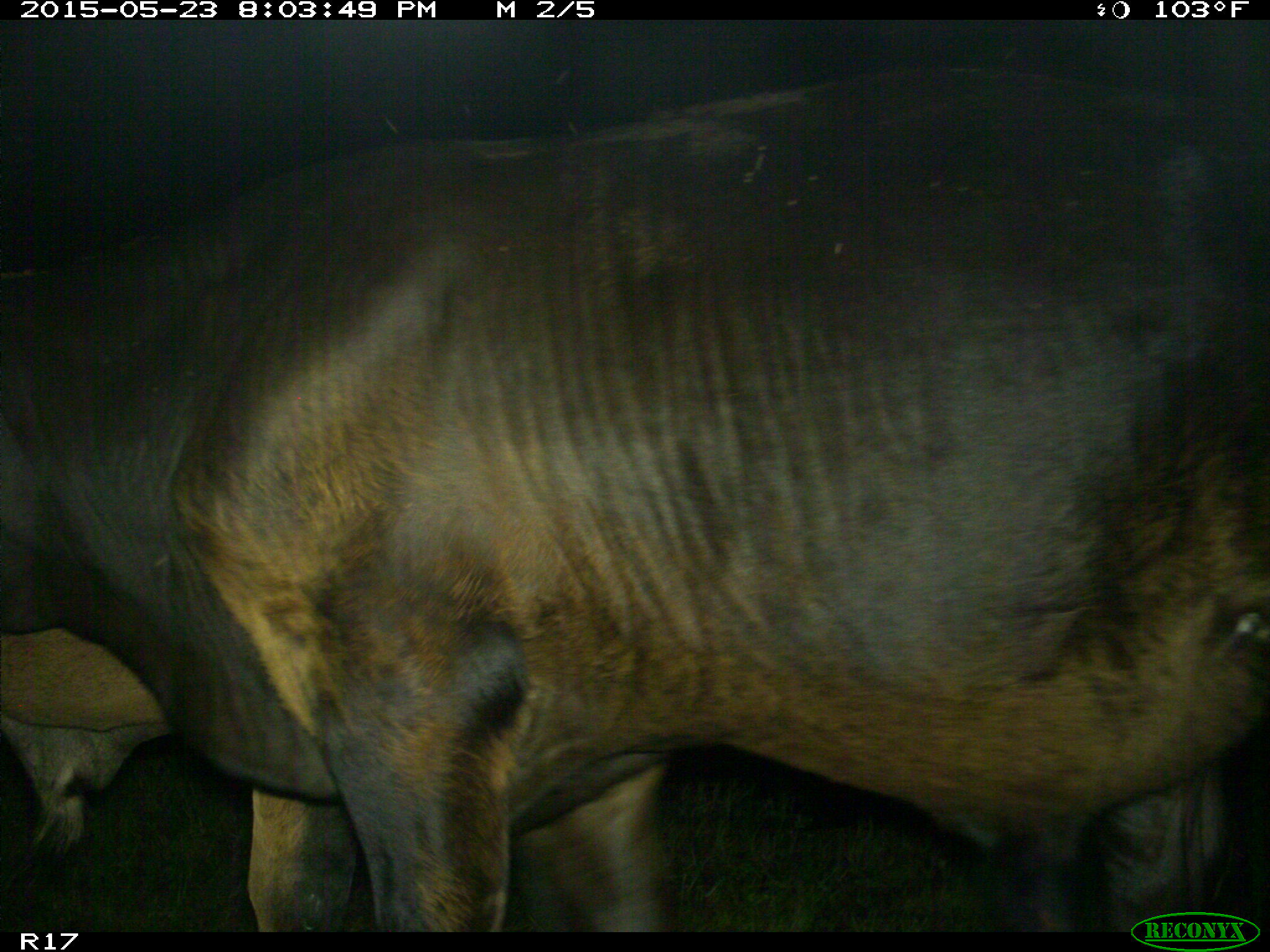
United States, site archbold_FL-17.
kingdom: Animalia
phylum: Chordata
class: Mammalia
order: Artiodactyla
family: Bovidae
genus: Bos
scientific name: Bos taurus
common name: domestic cow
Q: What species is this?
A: Bos taurus (domestic cow).